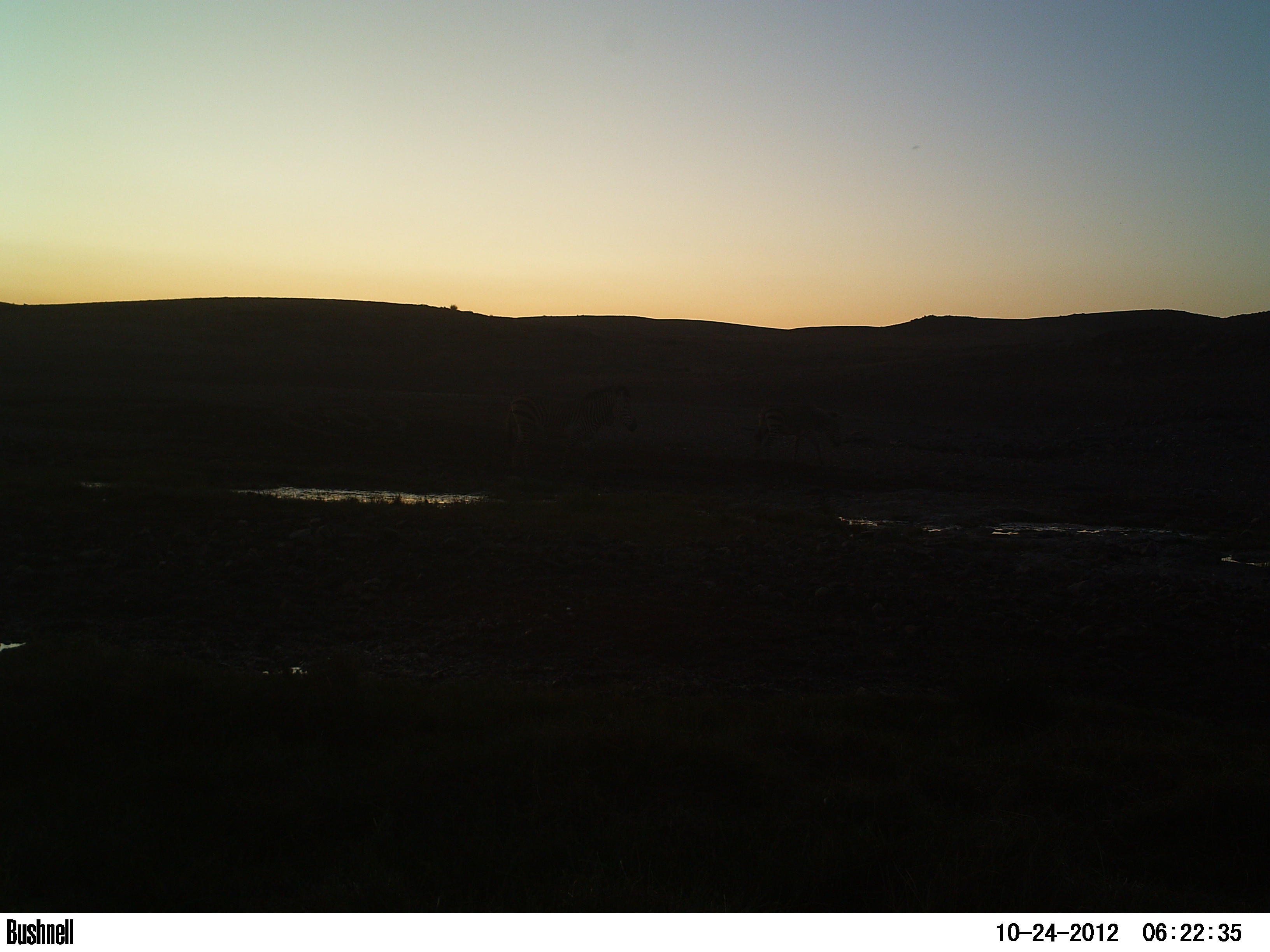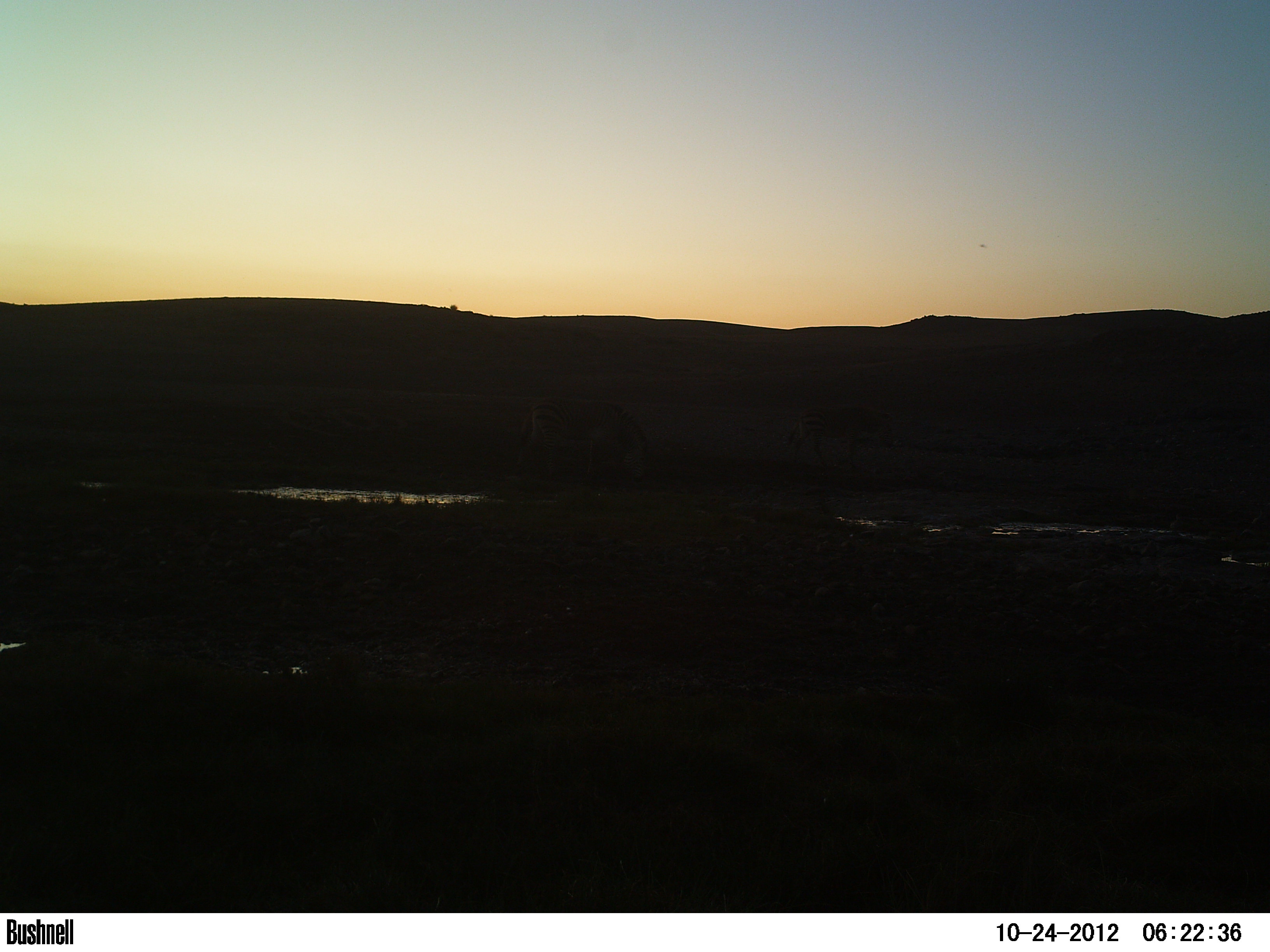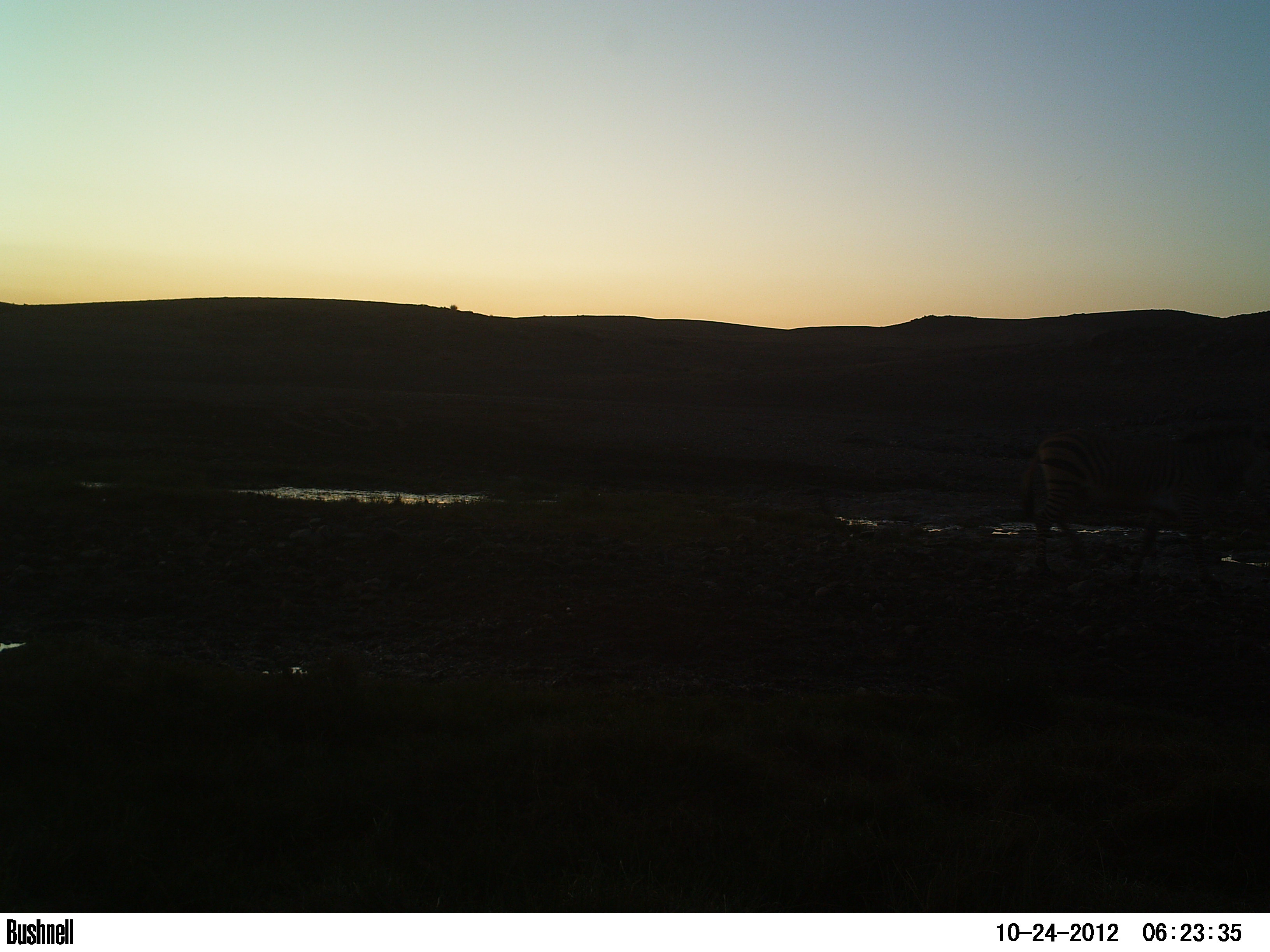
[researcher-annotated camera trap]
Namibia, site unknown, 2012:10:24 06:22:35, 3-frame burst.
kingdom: Animalia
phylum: Chordata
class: Mammalia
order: Perissodactyla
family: Equidae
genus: Equus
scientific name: Equus zebra hartmannae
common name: hartmann's mountain zebra